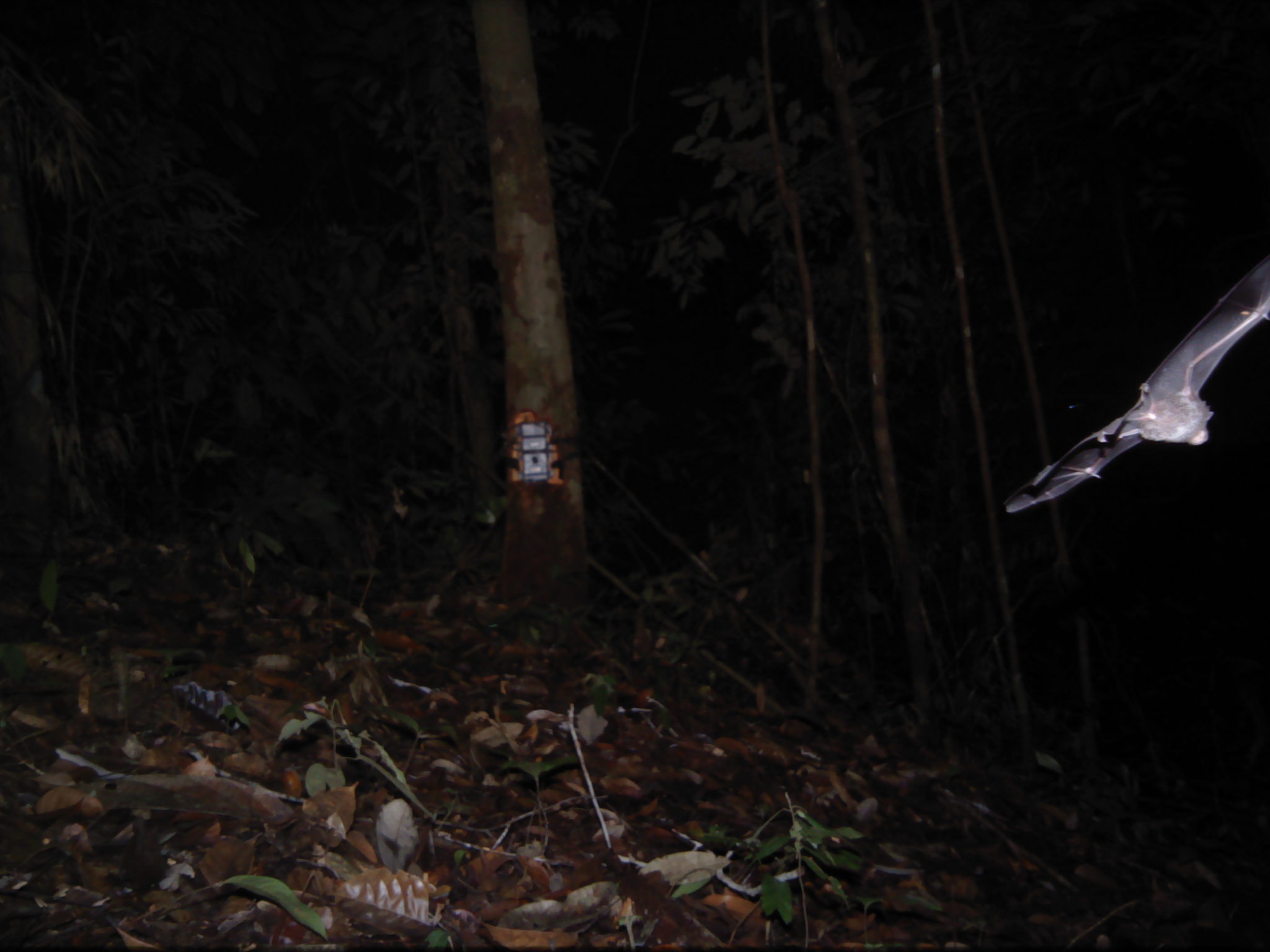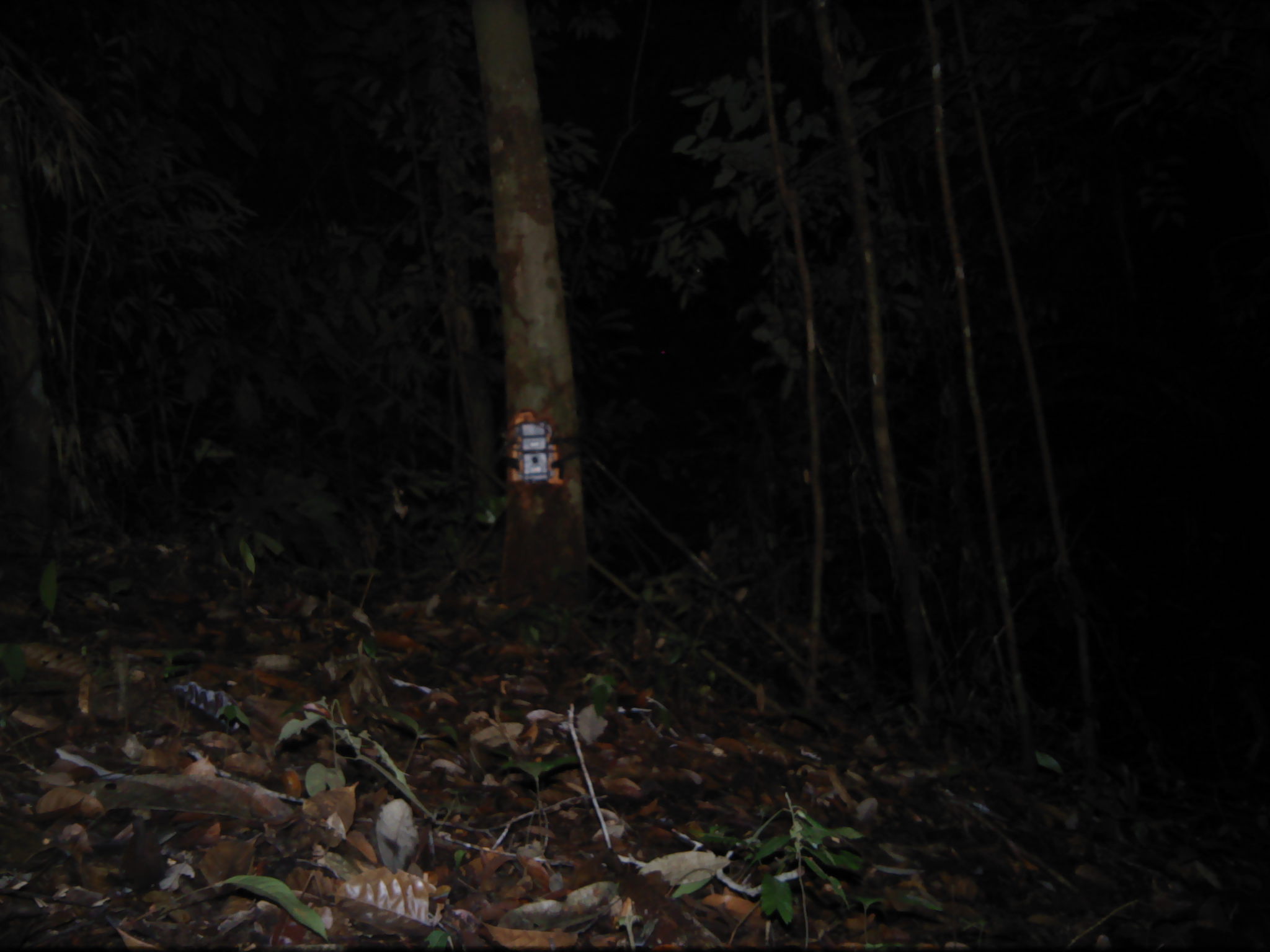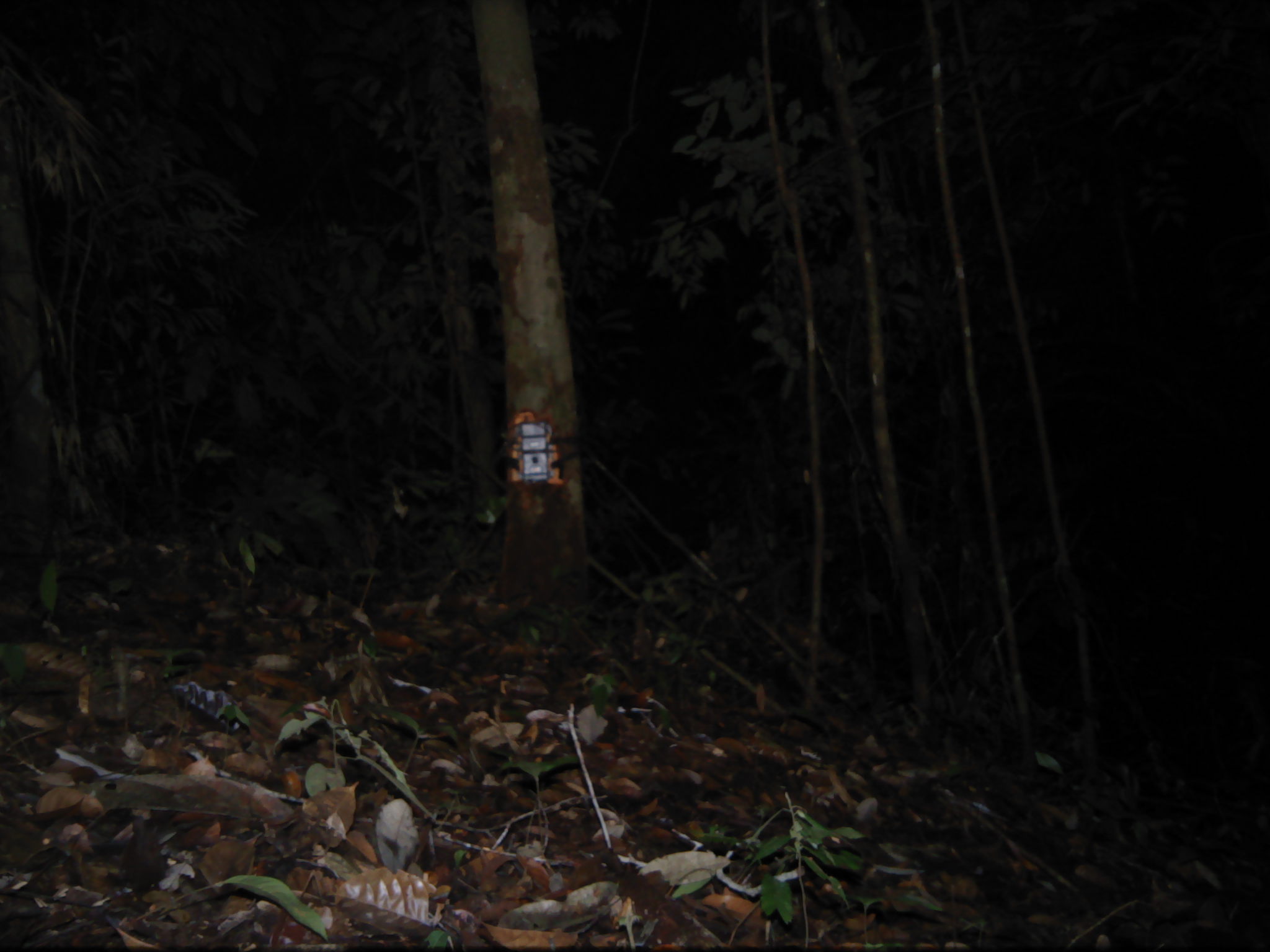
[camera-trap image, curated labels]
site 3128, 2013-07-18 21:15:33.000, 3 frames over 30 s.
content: unidentified animal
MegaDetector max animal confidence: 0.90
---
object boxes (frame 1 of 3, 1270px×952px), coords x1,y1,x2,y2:
unknown: 992,252,1270,514